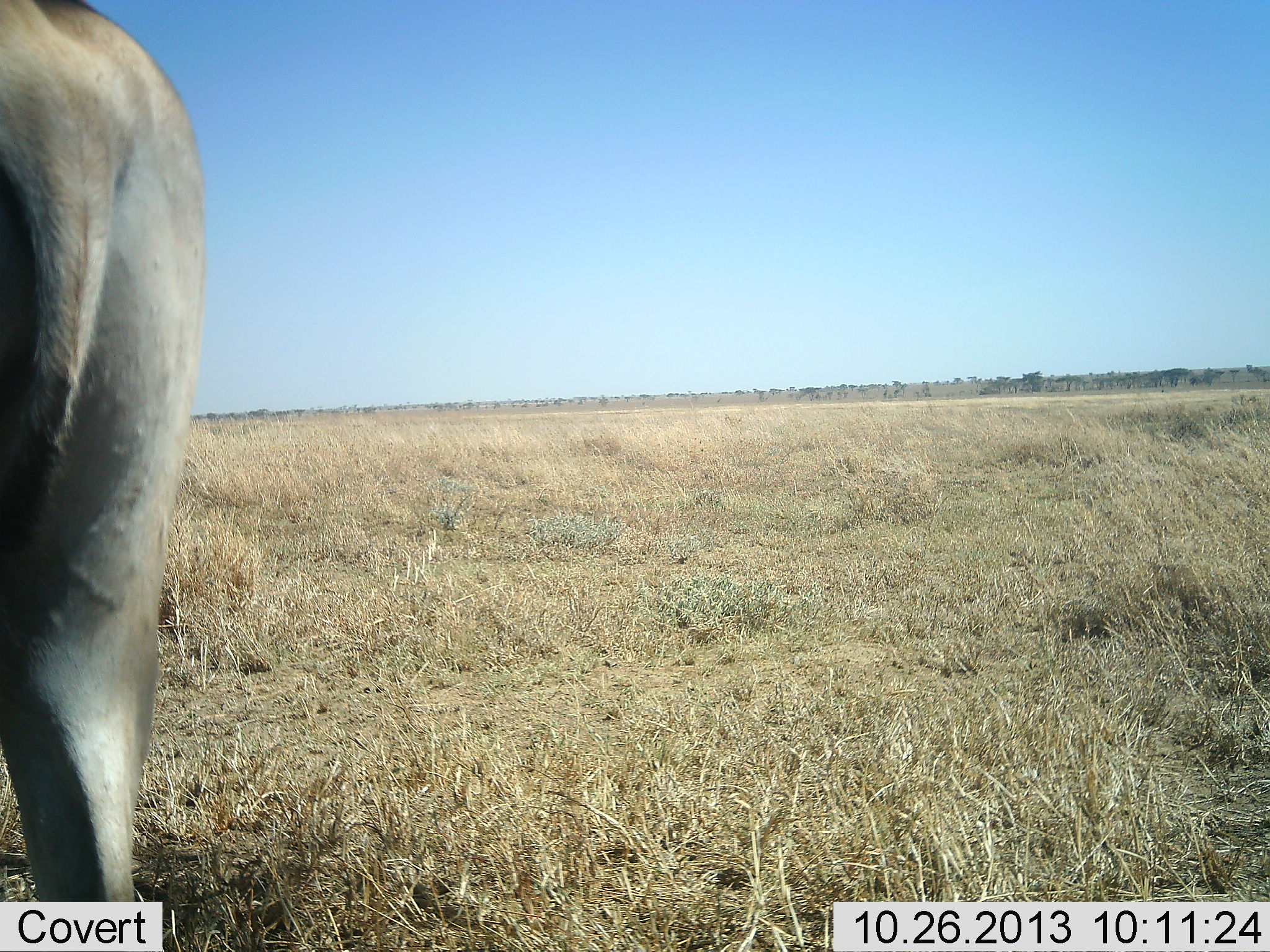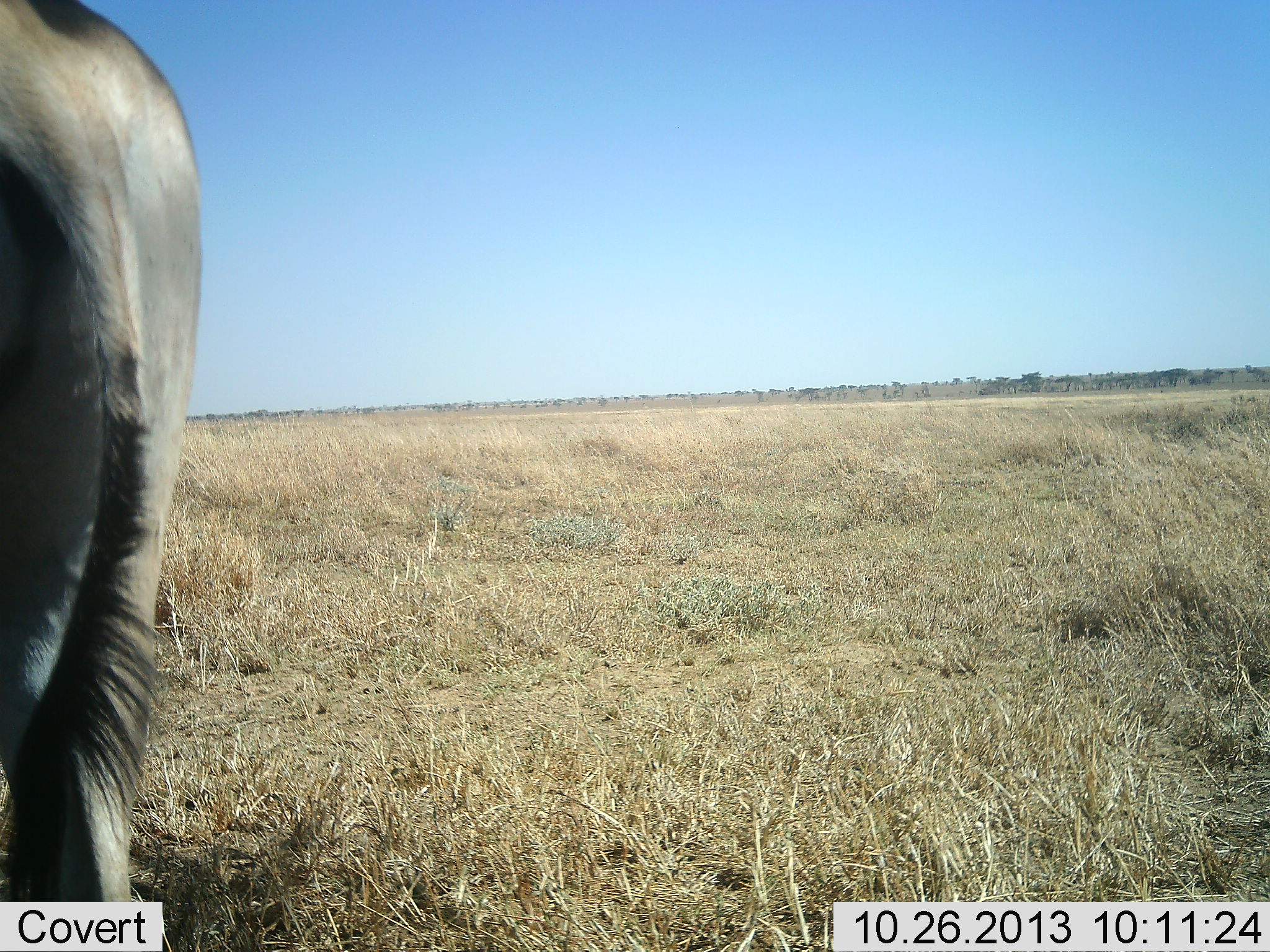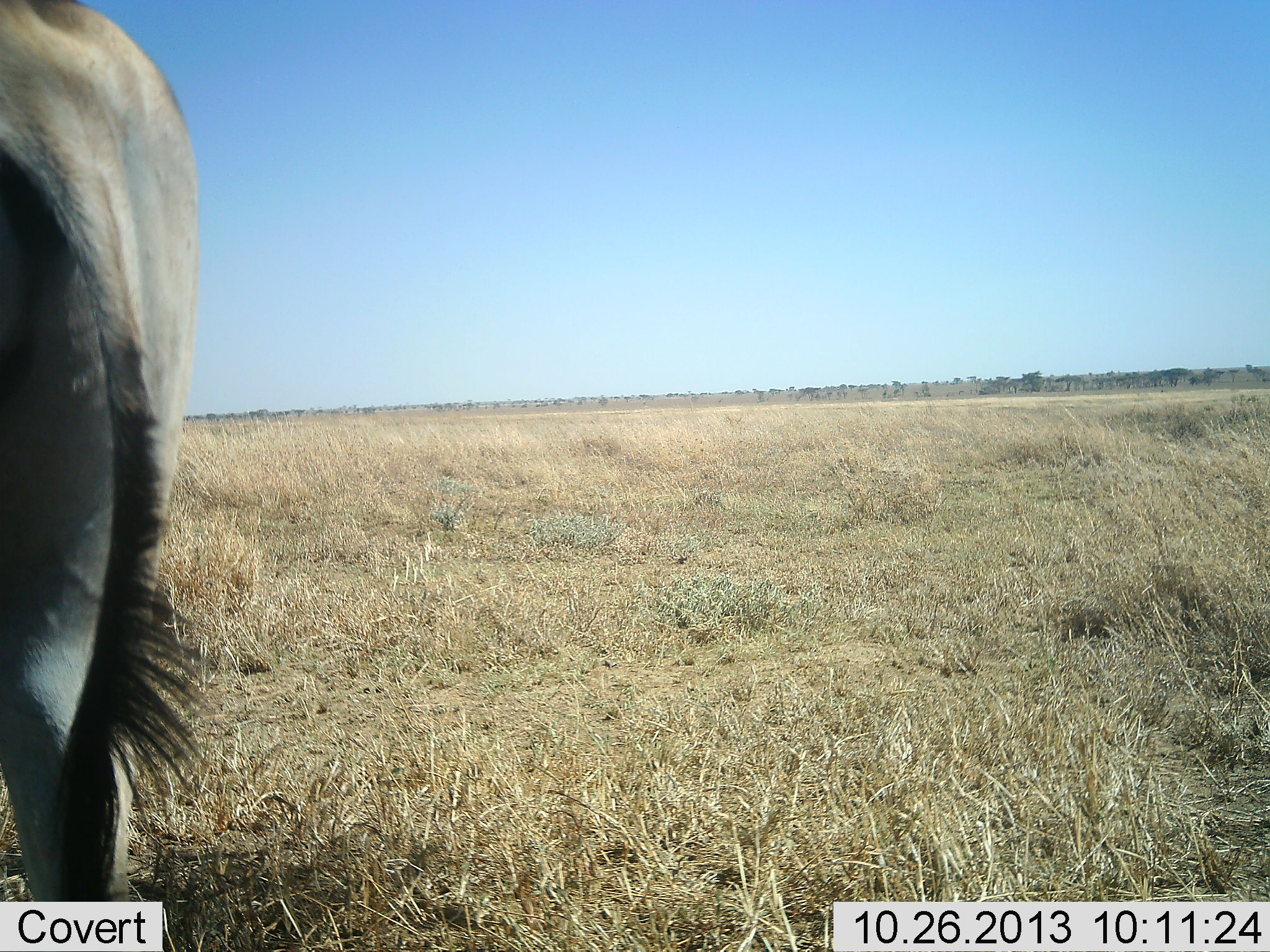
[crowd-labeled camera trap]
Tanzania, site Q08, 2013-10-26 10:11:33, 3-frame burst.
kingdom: Animalia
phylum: Chordata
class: Mammalia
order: Artiodactyla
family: Bovidae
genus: Alcelaphus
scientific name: Alcelaphus buselaphus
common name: hartebeest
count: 1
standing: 92%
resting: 0%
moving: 8%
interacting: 0%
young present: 0%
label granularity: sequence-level